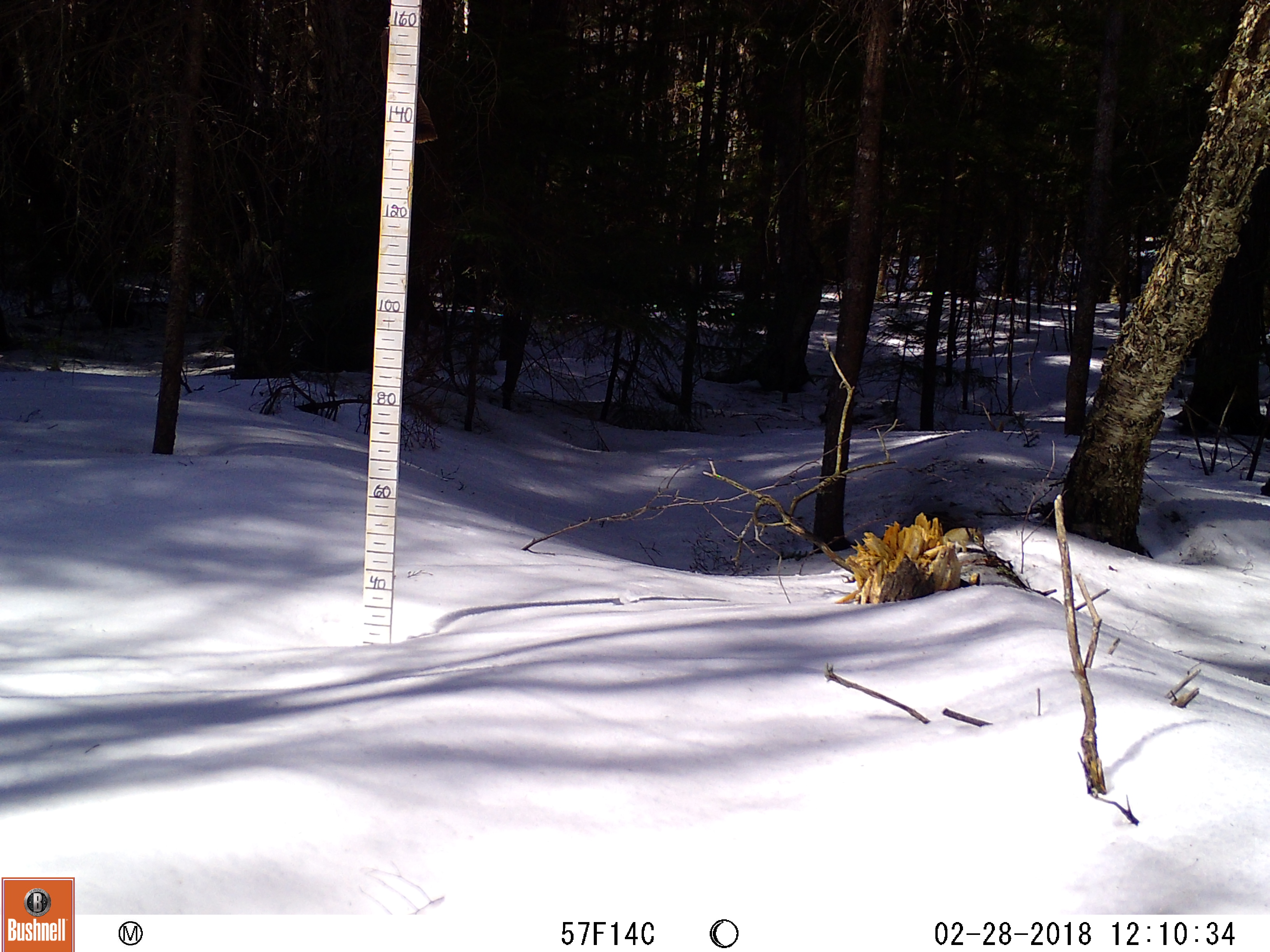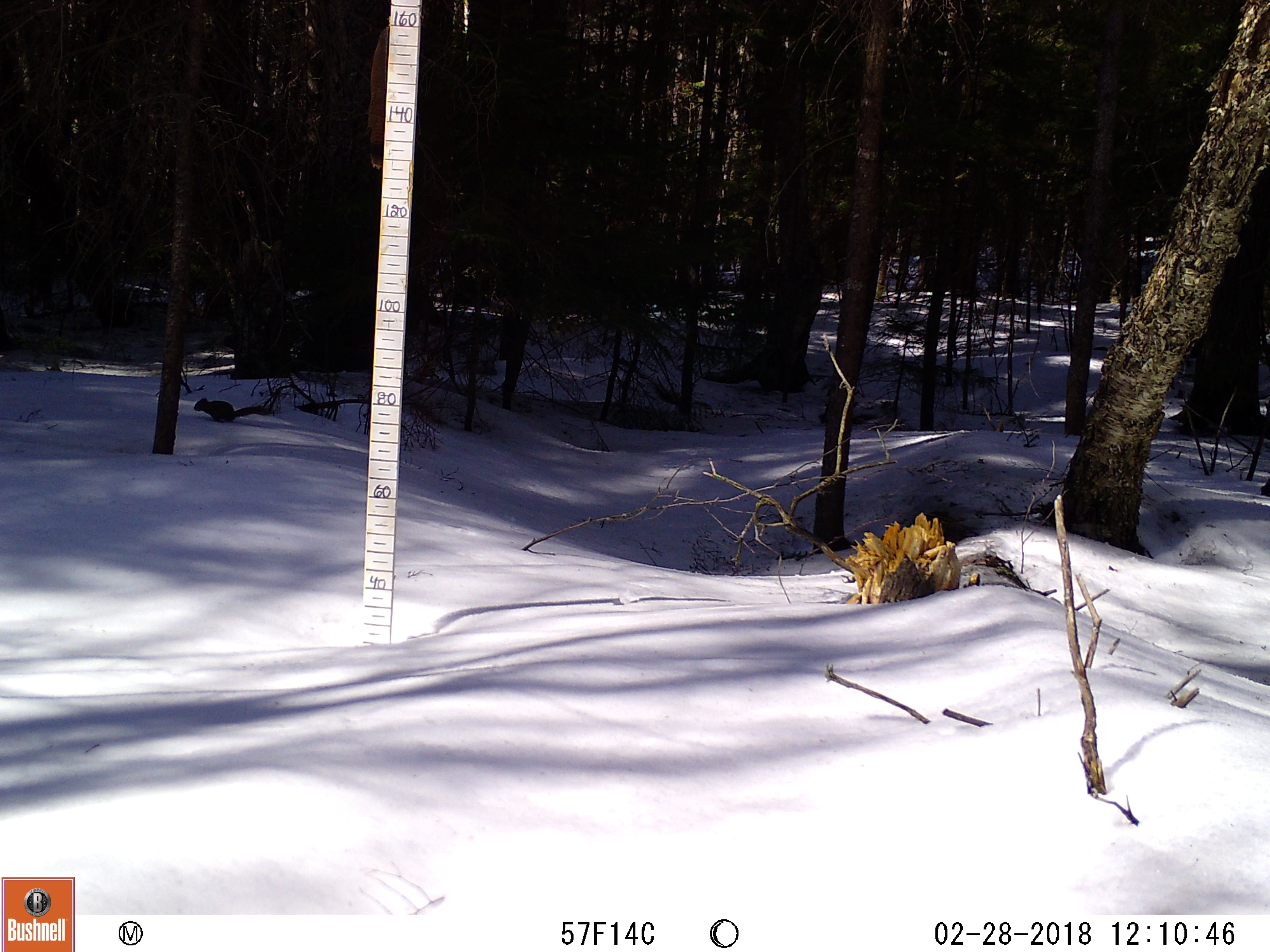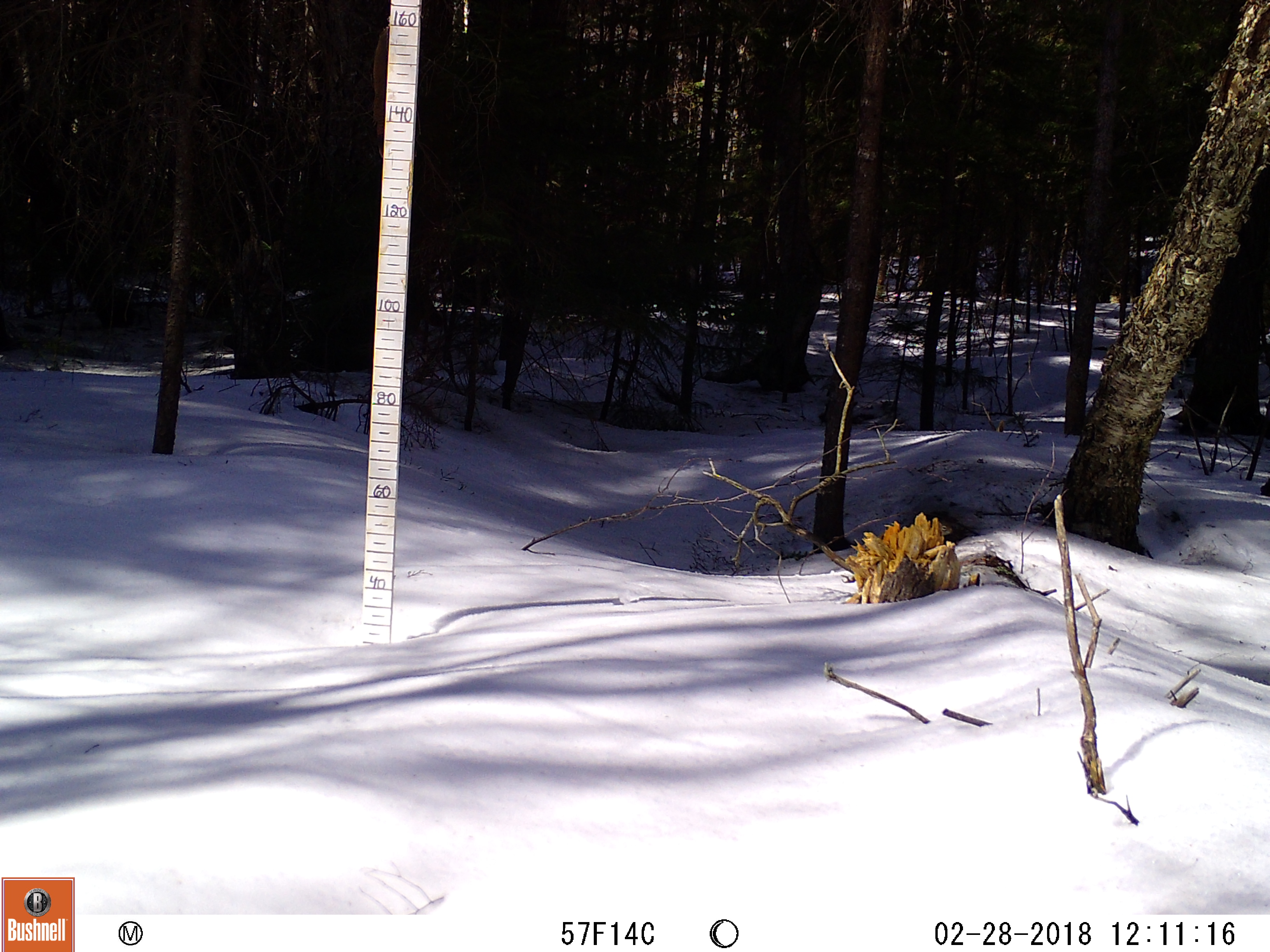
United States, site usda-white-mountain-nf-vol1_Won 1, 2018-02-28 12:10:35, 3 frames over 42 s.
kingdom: Animalia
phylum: Chordata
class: Mammalia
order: Rodentia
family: Sciuridae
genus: Tamiasciurus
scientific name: Tamiasciurus hudsonicus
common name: red squirrel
Red squirrel (Tamiasciurus hudsonicus).